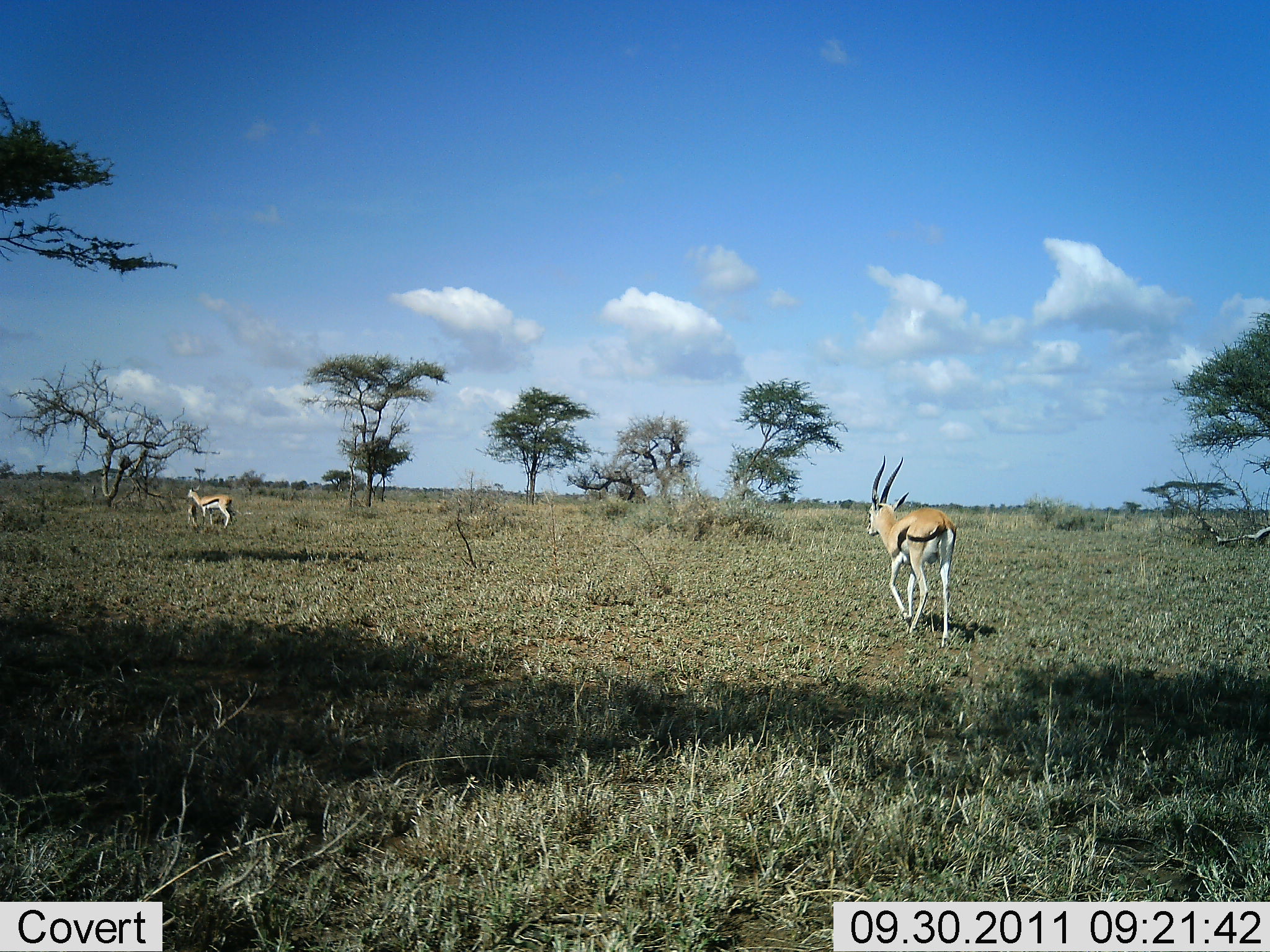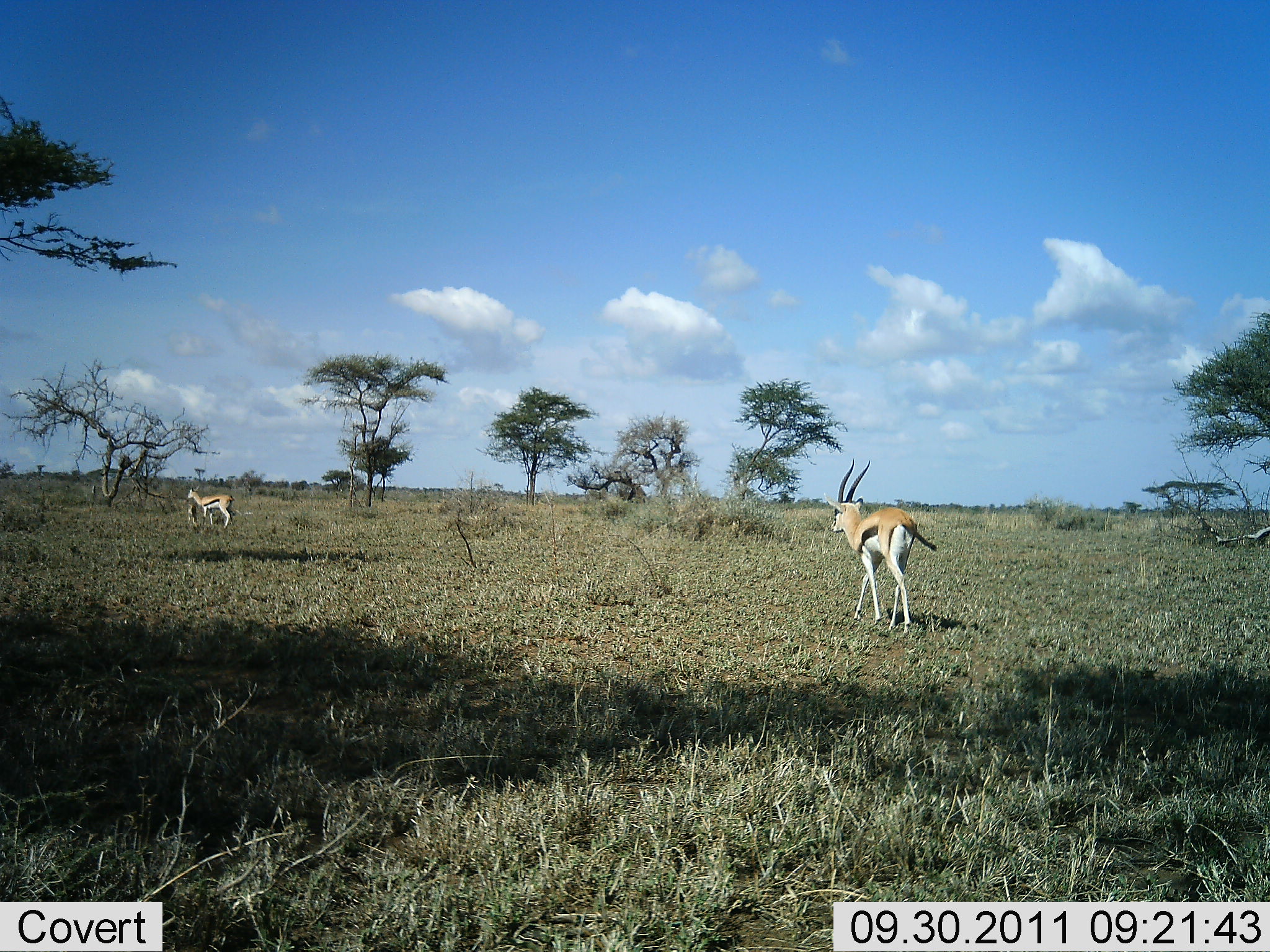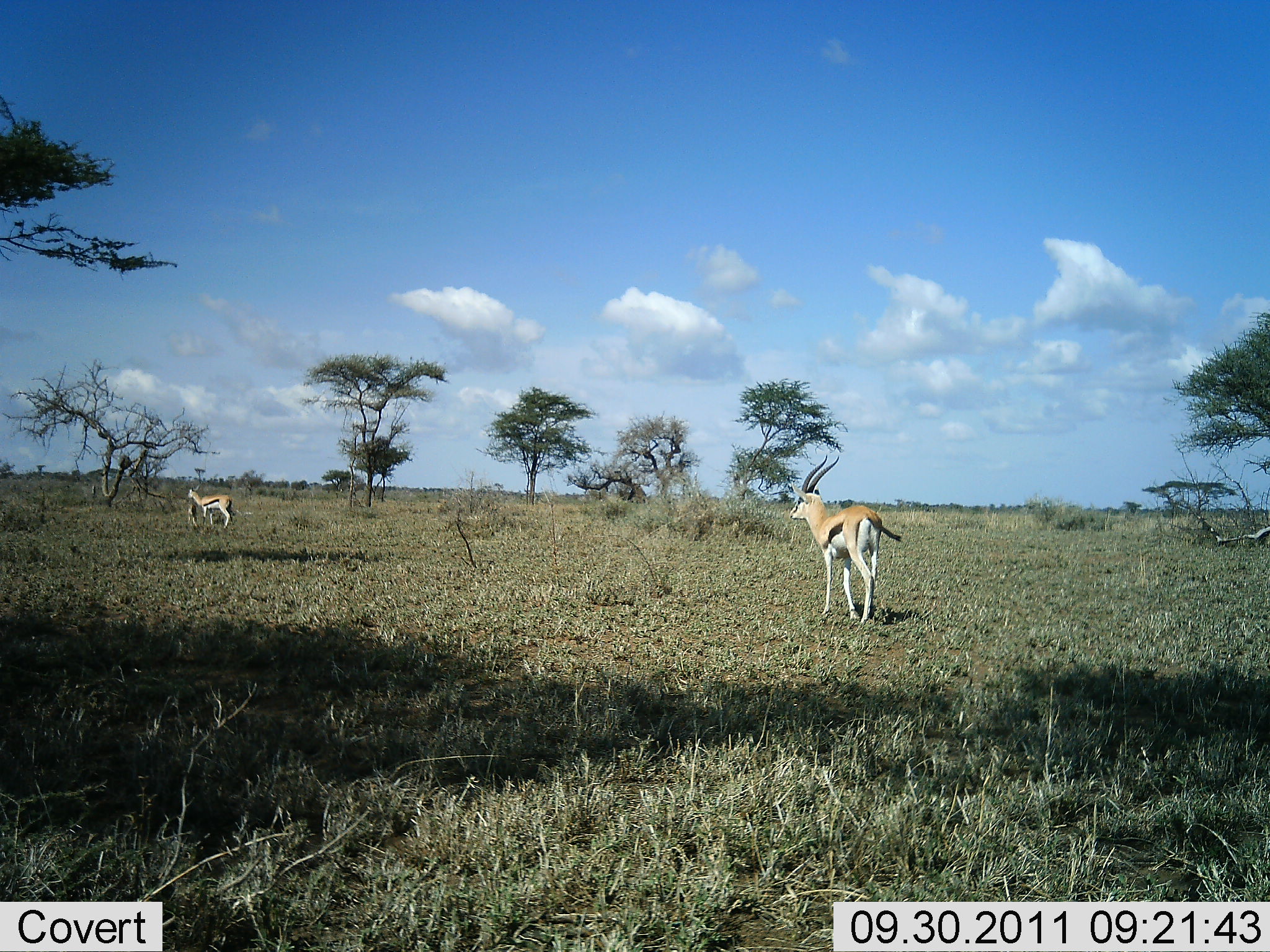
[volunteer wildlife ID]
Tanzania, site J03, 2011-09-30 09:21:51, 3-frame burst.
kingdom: Animalia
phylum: Chordata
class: Mammalia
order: Artiodactyla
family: Bovidae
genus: Eudorcas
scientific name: Eudorcas thomsonii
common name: thomson's gazelle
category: gazellethomsons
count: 2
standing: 67%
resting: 0%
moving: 87%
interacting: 0%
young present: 0%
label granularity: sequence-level